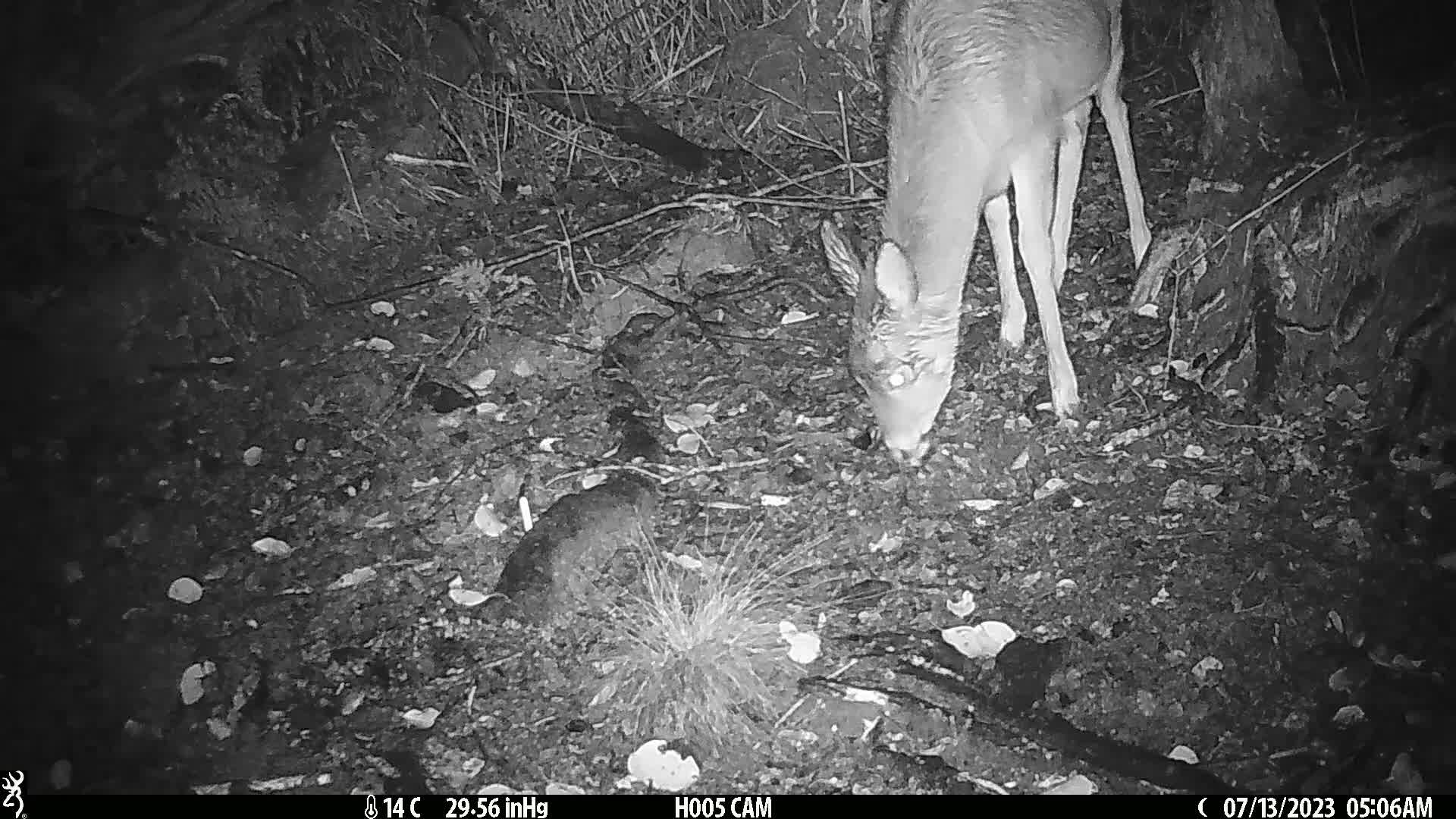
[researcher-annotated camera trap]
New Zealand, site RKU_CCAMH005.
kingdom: Animalia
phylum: Chordata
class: Mammalia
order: Artiodactyla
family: Cervidae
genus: Odocoileus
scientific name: Odocoileus virginianus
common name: white-tailed deer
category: white tailed deer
White tailed deer (white-tailed deer) (Odocoileus virginianus).